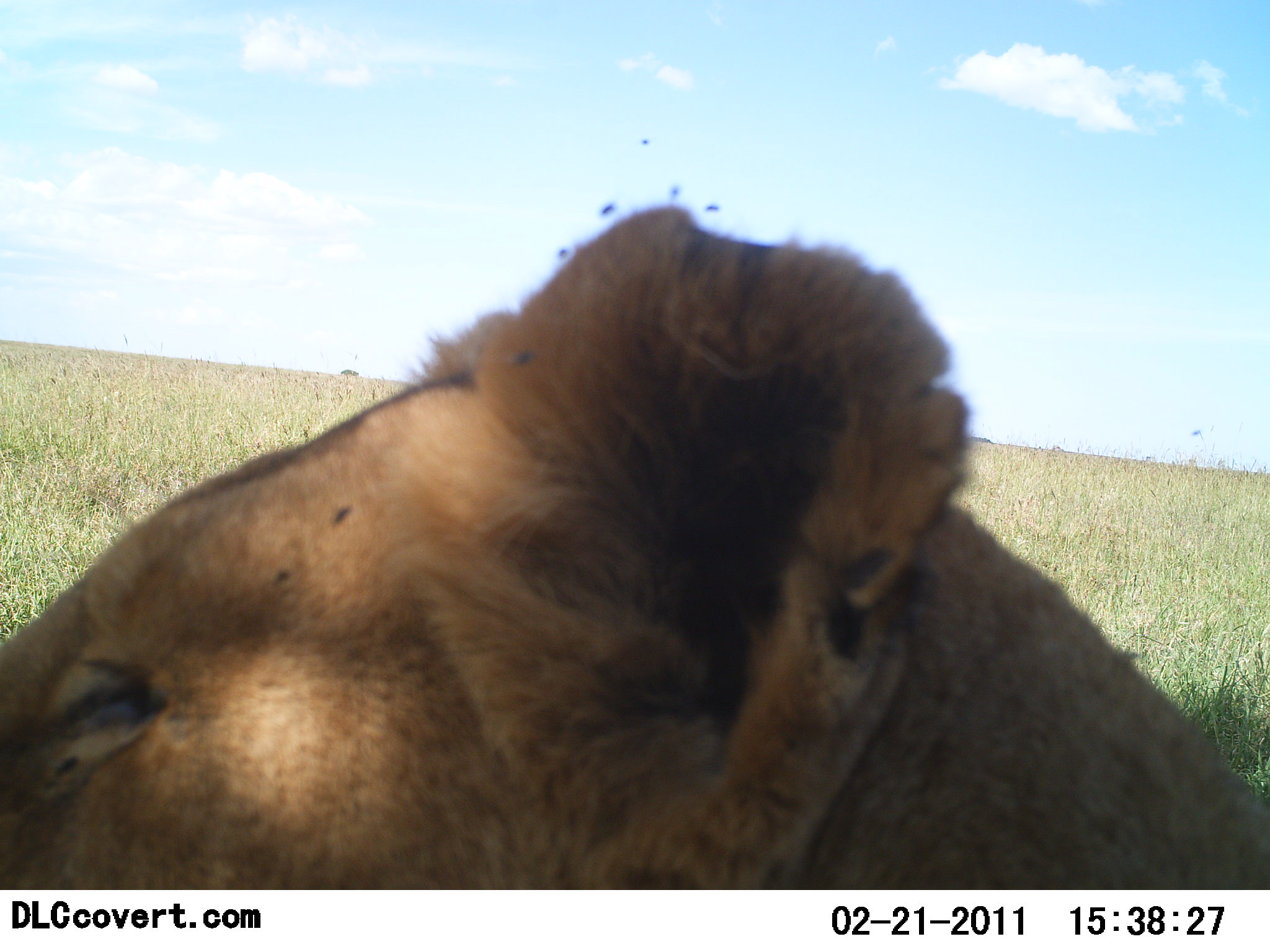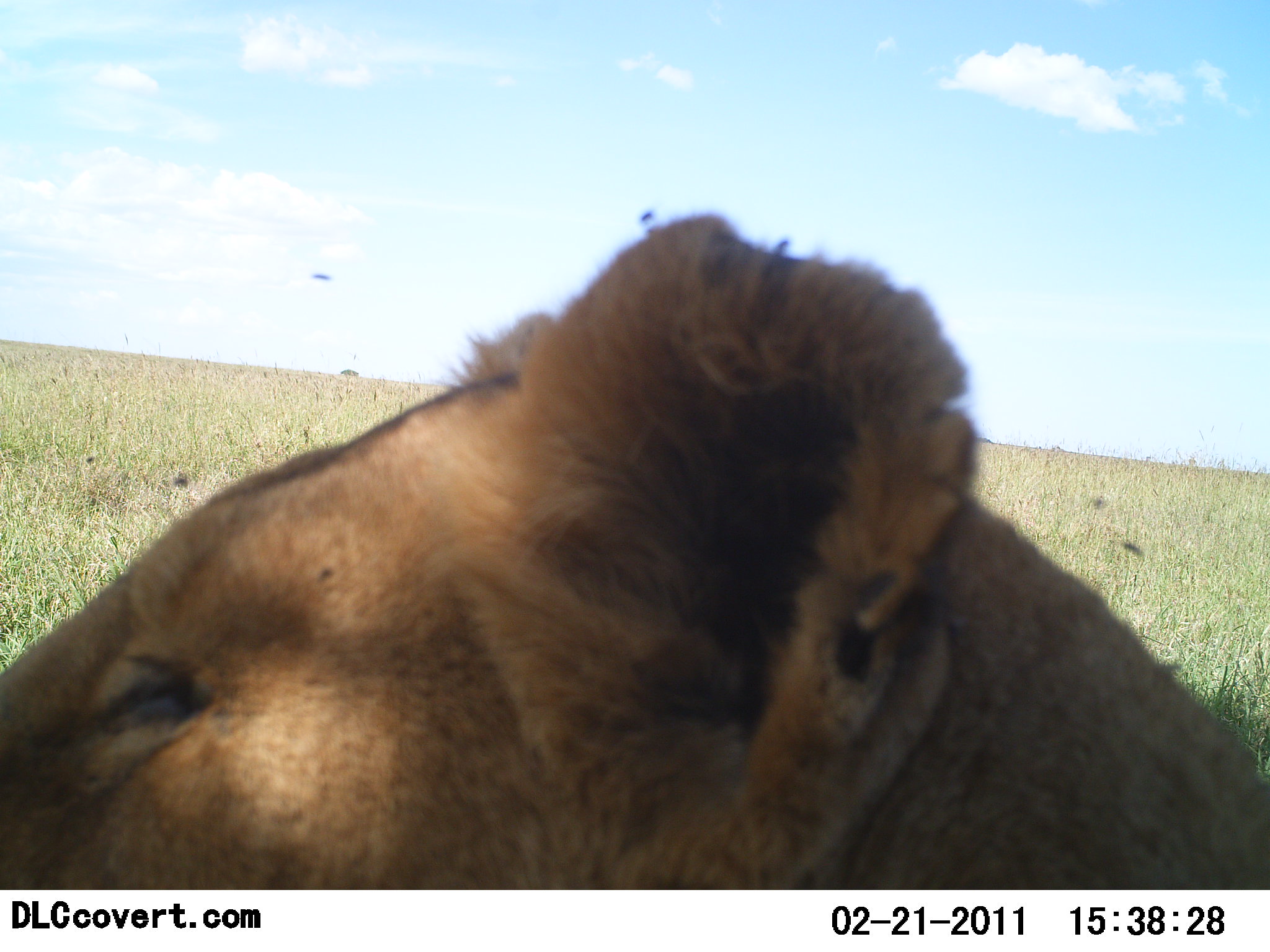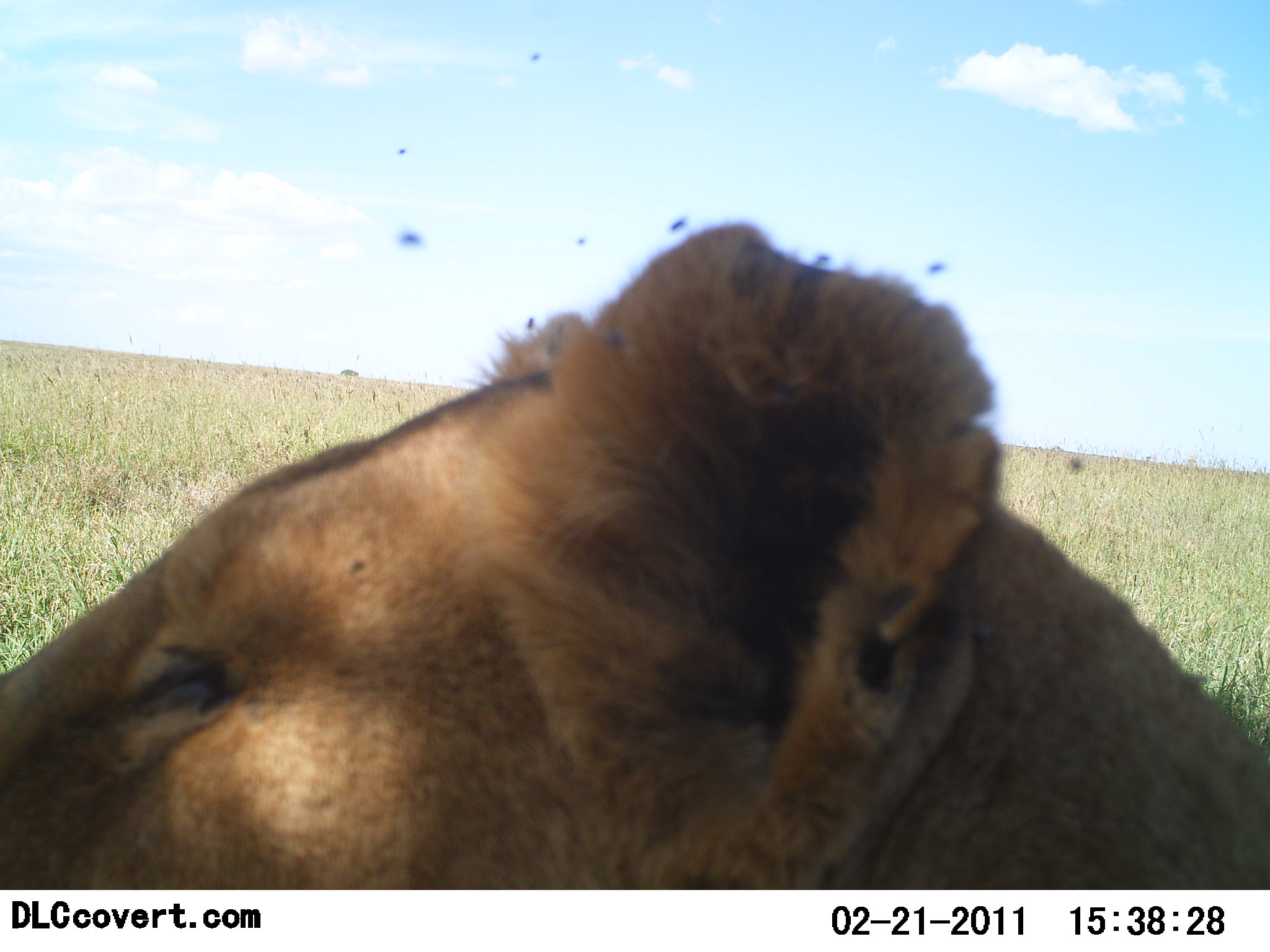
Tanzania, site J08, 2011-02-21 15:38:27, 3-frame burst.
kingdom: Animalia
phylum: Chordata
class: Mammalia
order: Carnivora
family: Felidae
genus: Panthera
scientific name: Panthera leo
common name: lion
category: lionfemale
Lionfemale (lion) (Panthera leo), count 1. Behavior (volunteer vote fractions): standing 17%, resting 75%, moving 8%, interacting 0%. Young present (vote fraction): 0%. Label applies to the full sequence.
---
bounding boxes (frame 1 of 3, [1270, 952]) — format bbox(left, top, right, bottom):
animal: bbox(2, 204, 1269, 889)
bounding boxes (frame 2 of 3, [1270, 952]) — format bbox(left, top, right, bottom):
animal: bbox(1, 214, 1269, 889)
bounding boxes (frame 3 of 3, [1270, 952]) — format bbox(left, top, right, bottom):
animal: bbox(0, 219, 1268, 891)